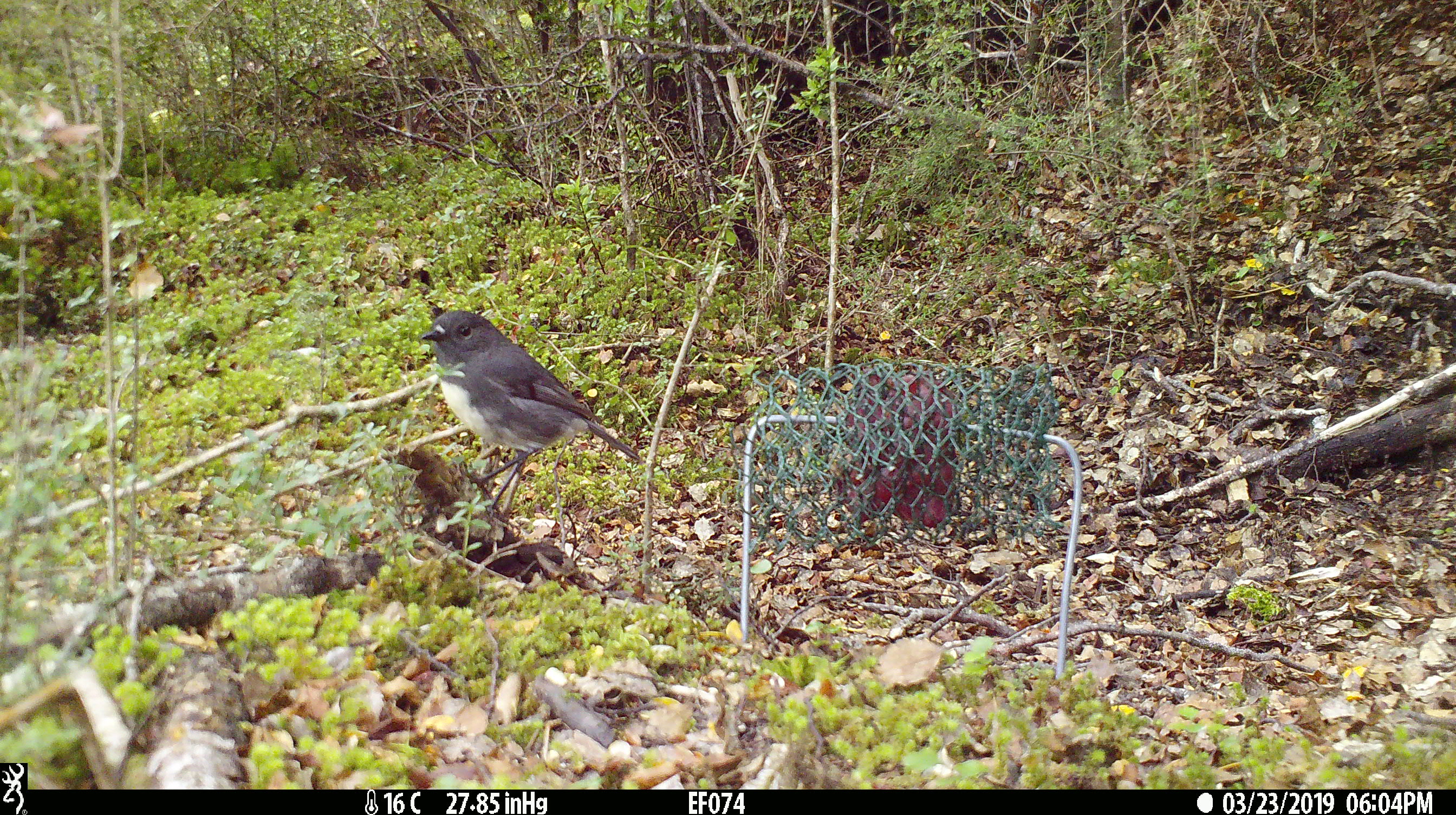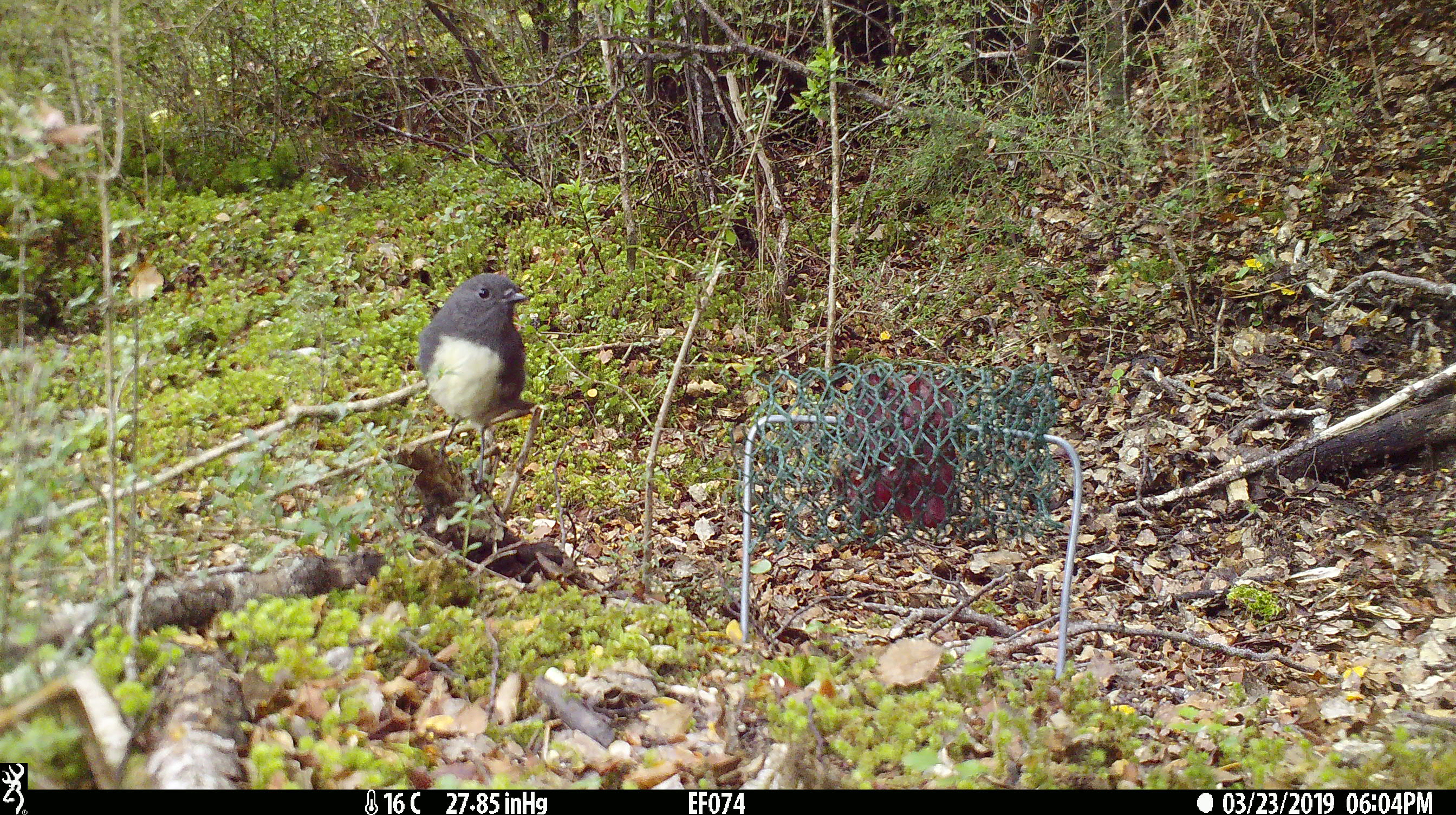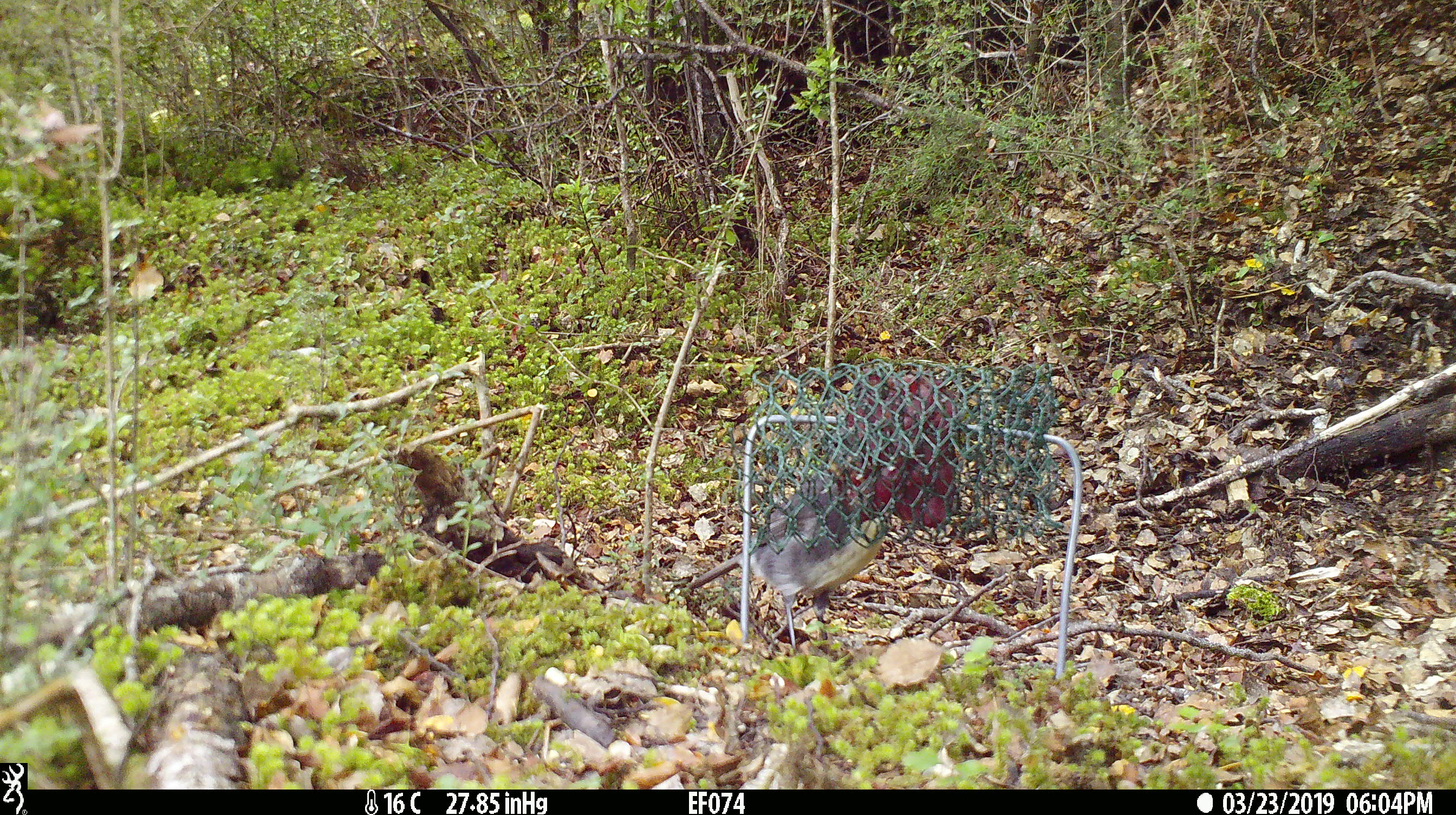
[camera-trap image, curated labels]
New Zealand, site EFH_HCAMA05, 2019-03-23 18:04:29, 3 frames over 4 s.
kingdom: Animalia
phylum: Chordata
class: Aves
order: Passeriformes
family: Petroicidae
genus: Petroica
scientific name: Petroica australis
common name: new zealand robin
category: robin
Robin (new zealand robin) (Petroica australis).